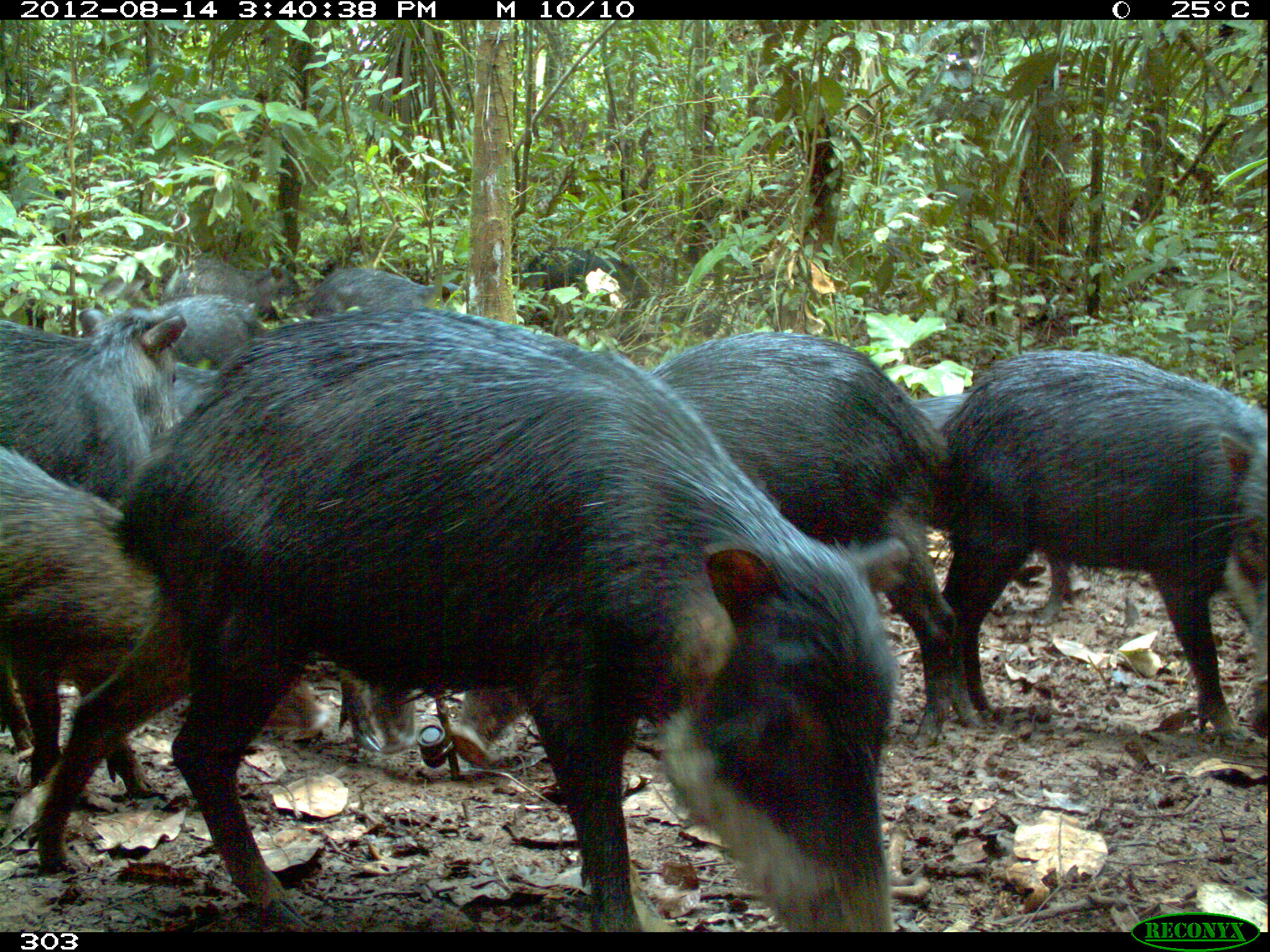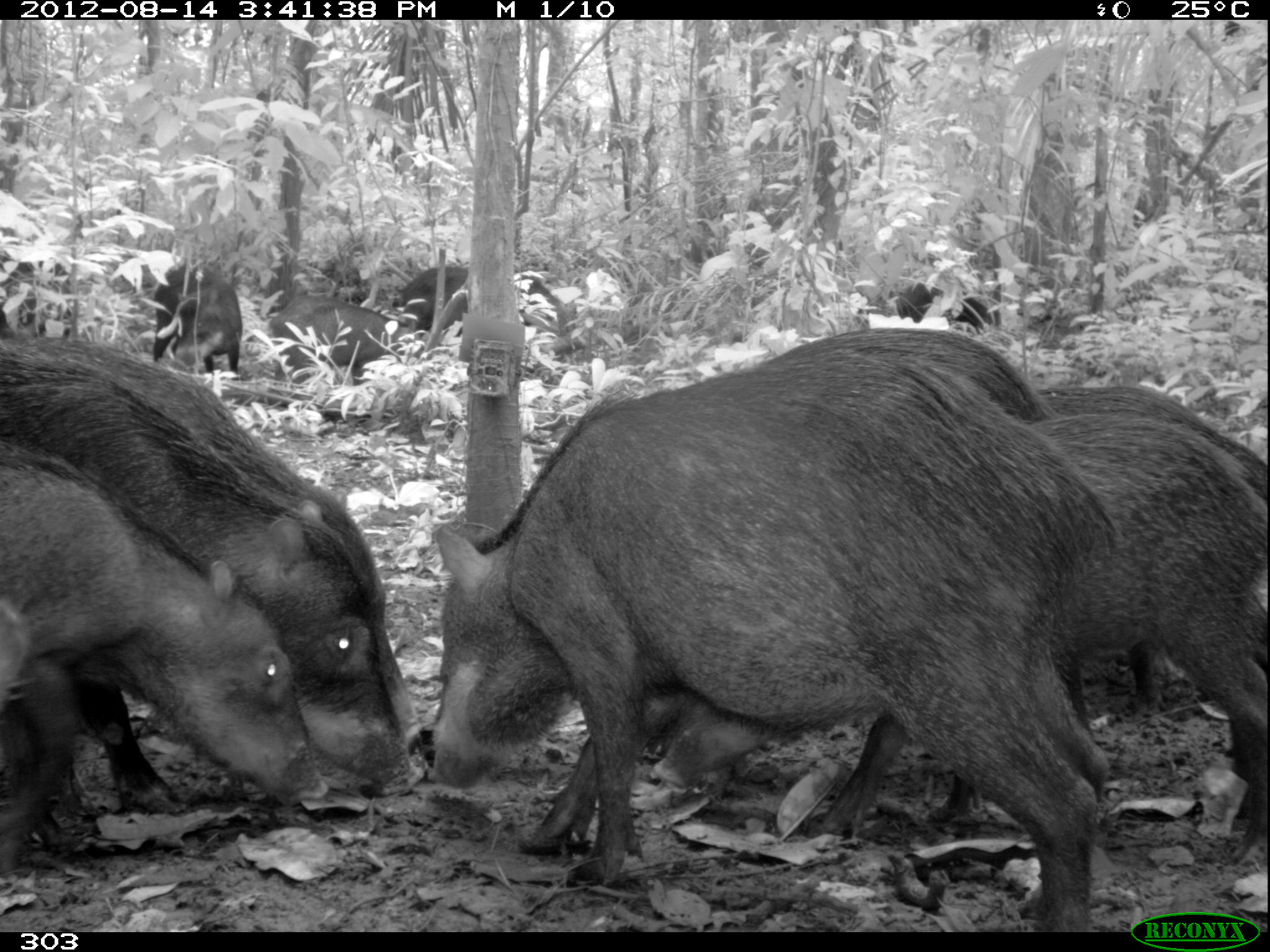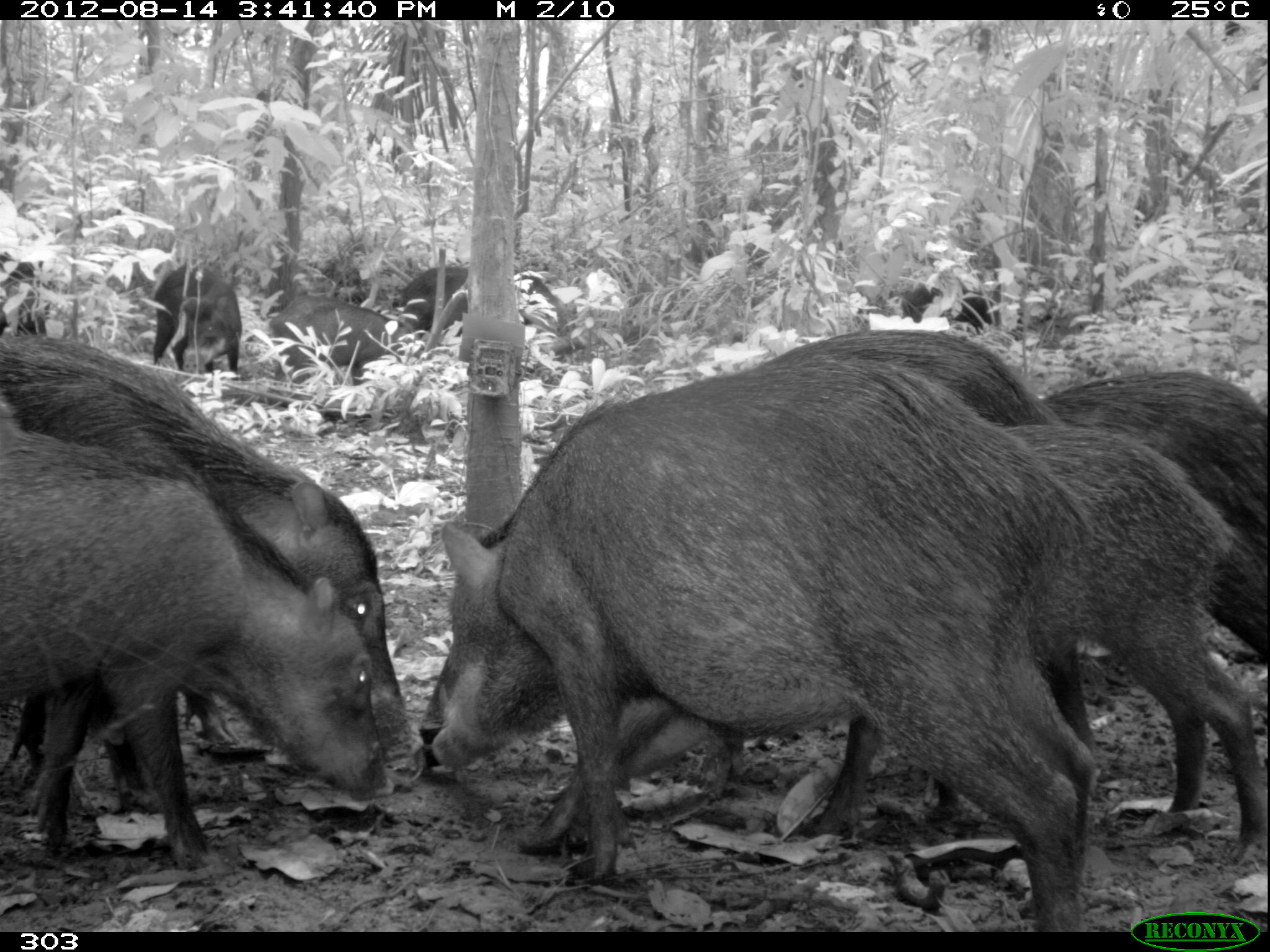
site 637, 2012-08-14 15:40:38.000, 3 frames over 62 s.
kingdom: Animalia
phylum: Chordata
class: Mammalia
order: Artiodactyla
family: Tayassuidae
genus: Tayassu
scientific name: Tayassu pecari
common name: white-lipped peccary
Tayassu pecari (white-lipped peccary).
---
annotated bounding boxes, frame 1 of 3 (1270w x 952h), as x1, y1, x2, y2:
tayassu pecari: 117, 306, 898, 932; 441, 331, 976, 766; 952, 352, 1267, 746; 0, 457, 331, 801; 0, 305, 166, 505; 510, 247, 650, 336; 164, 254, 302, 314; 303, 268, 462, 318; 155, 294, 256, 363; 172, 362, 220, 417; 910, 393, 972, 428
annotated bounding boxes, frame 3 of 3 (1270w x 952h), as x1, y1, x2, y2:
tayassu pecari: 421, 355, 1091, 932; 1, 326, 424, 816; 804, 422, 1267, 852; 0, 413, 393, 864; 1041, 368, 1269, 653; 760, 328, 1034, 425; 270, 294, 404, 385; 400, 266, 562, 339; 153, 263, 242, 380; 937, 295, 1002, 336; 880, 282, 939, 324